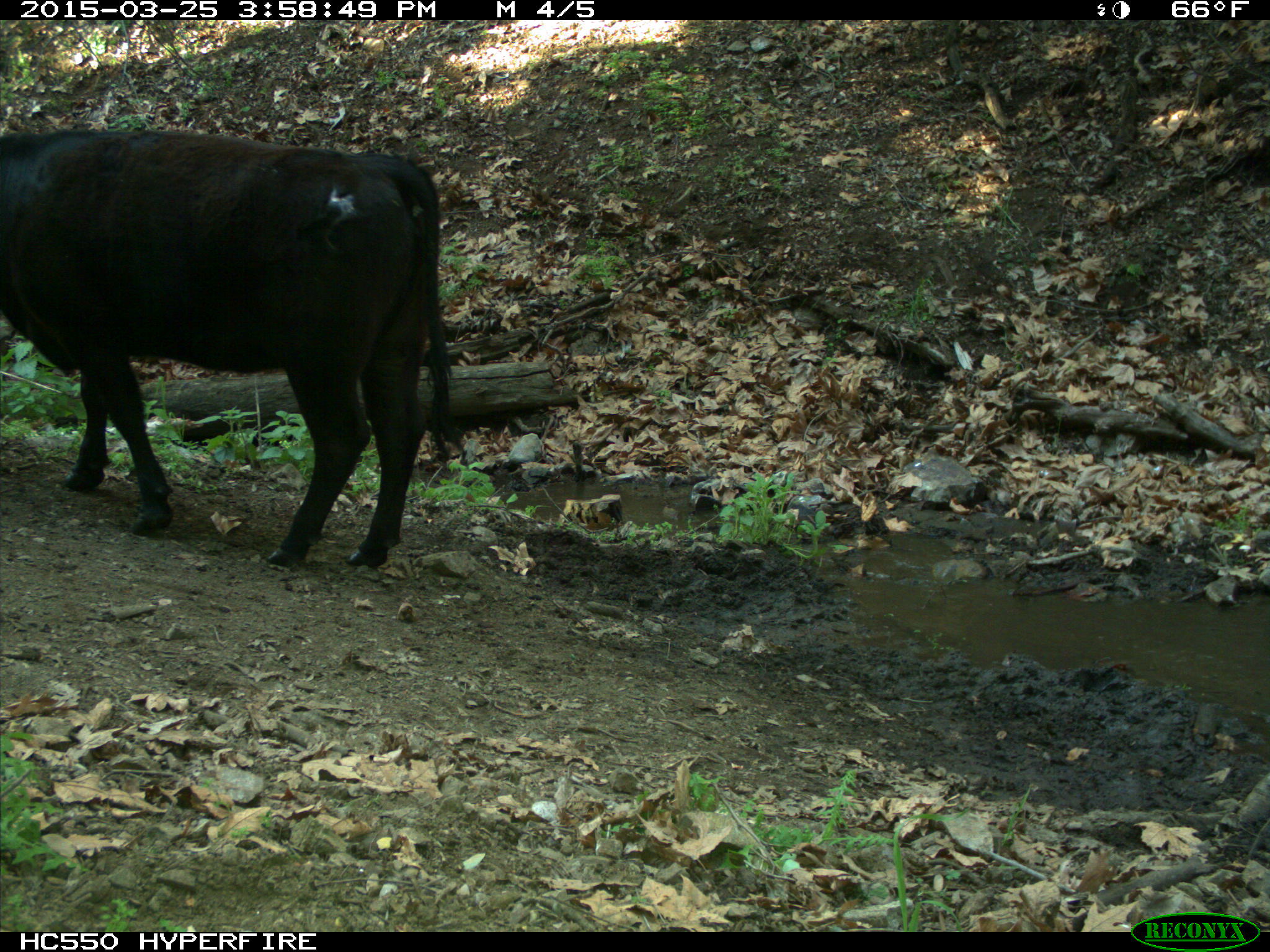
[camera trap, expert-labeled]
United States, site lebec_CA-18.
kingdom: Animalia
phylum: Chordata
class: Mammalia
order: Artiodactyla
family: Bovidae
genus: Bos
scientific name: Bos taurus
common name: domestic cow